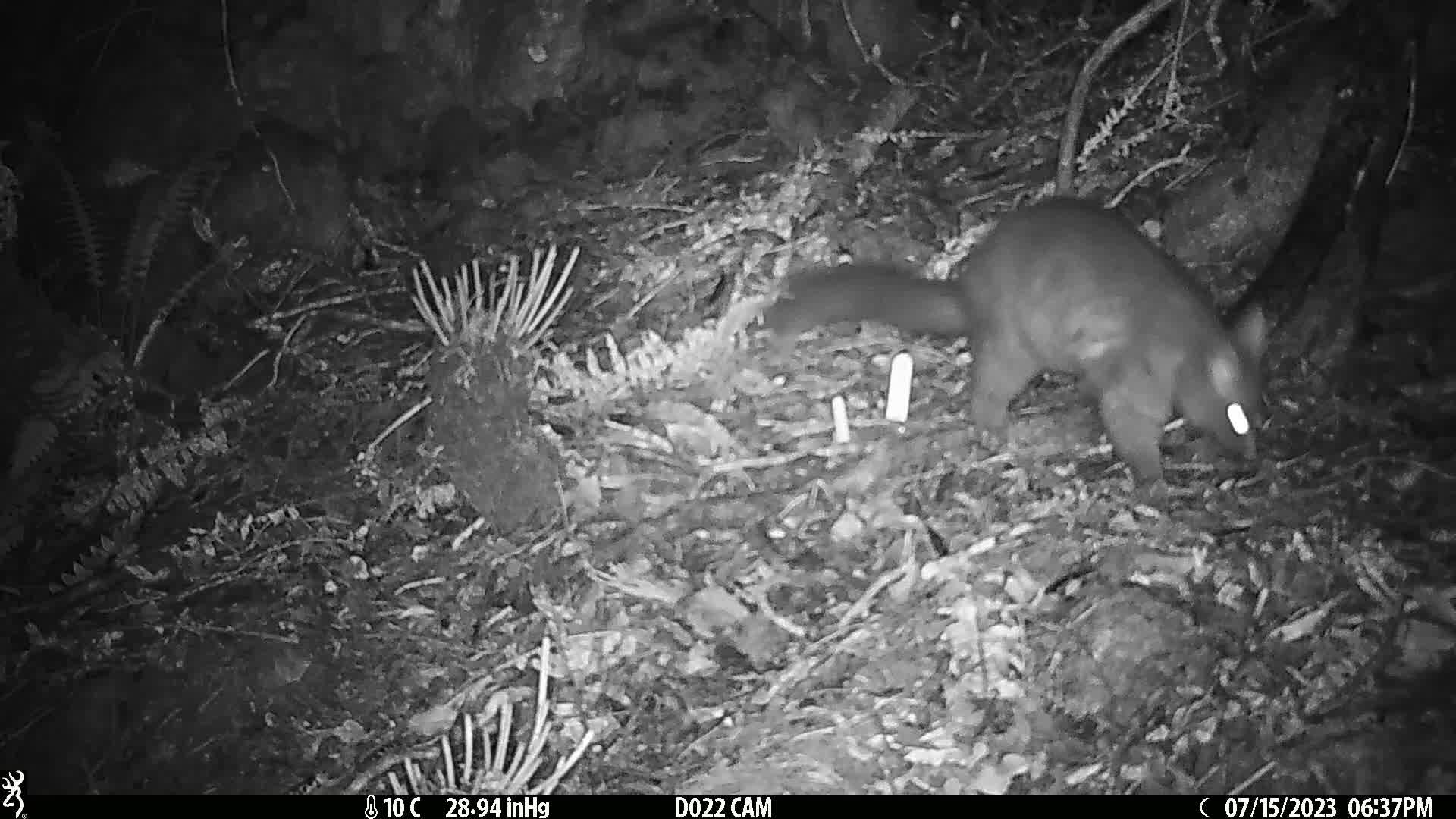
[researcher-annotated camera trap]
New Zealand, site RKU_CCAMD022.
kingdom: Animalia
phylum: Chordata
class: Mammalia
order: Diprotodontia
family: Phalangeridae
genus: Trichosurus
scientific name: Trichosurus vulpecula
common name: common brushtail possum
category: possum